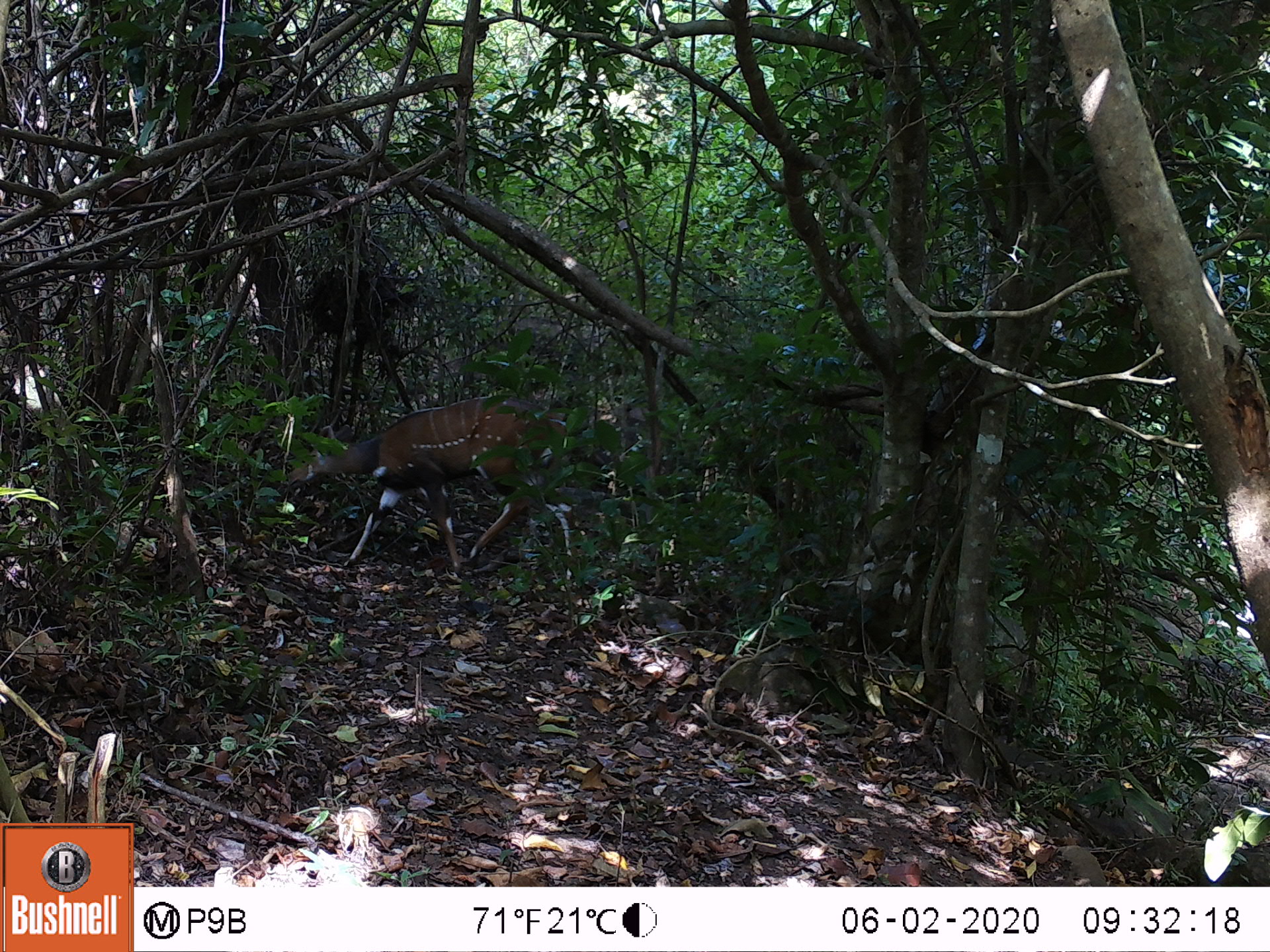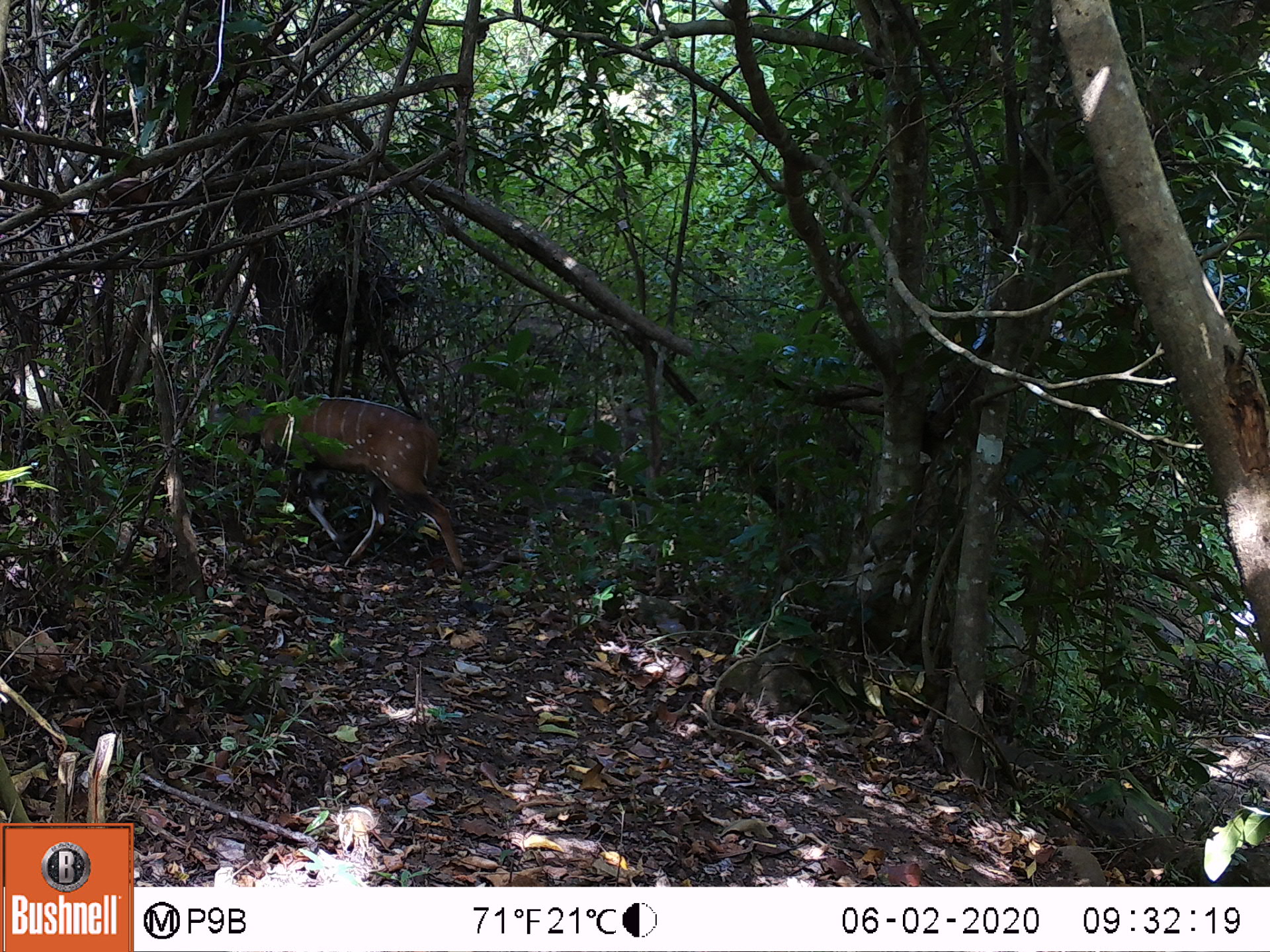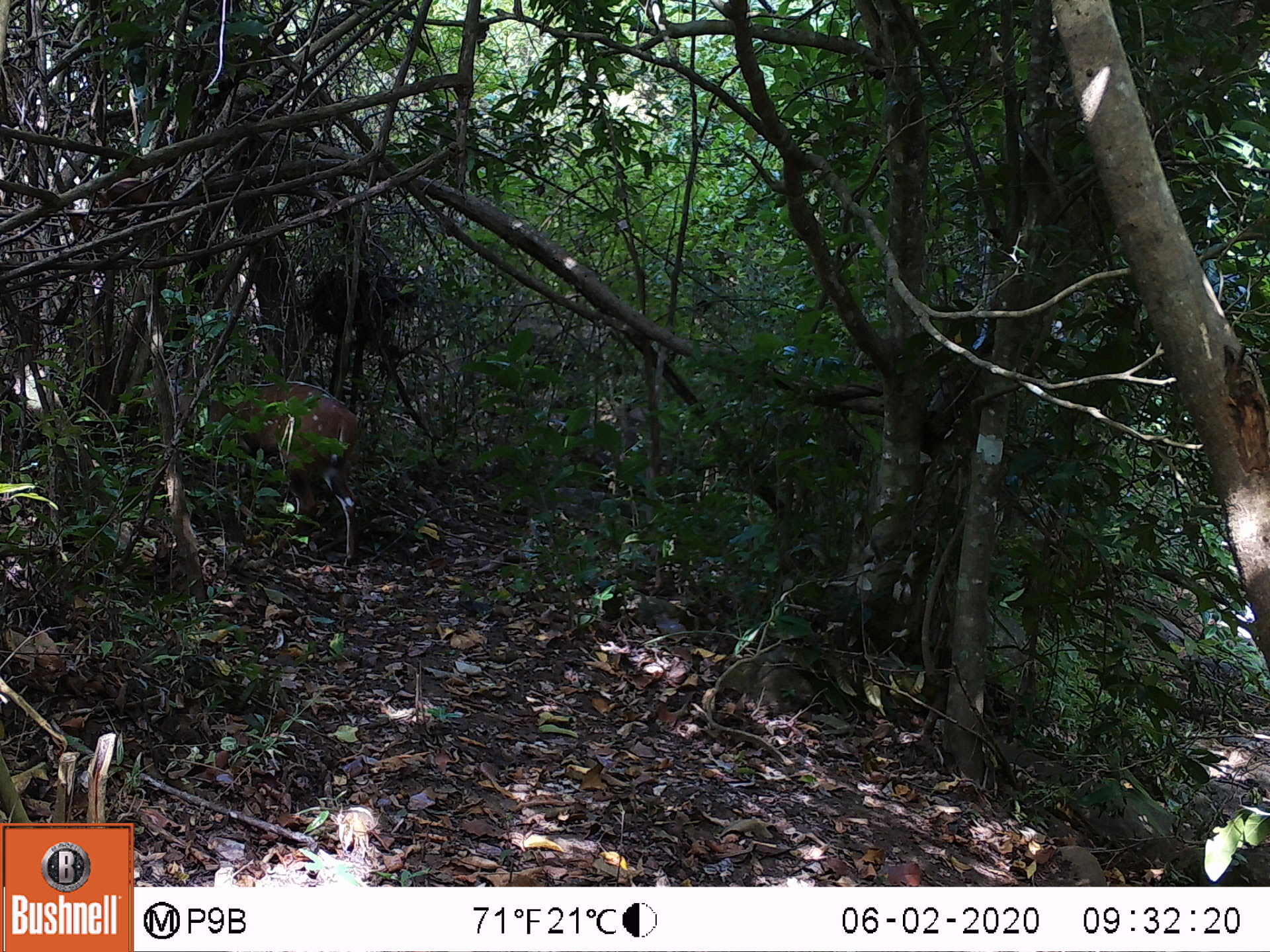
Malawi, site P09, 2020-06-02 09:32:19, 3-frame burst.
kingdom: Animalia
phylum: Chordata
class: Mammalia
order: Artiodactyla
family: Bovidae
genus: Tragelaphus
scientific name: Tragelaphus sylvaticus sylvaticus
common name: cape bushbuck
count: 1